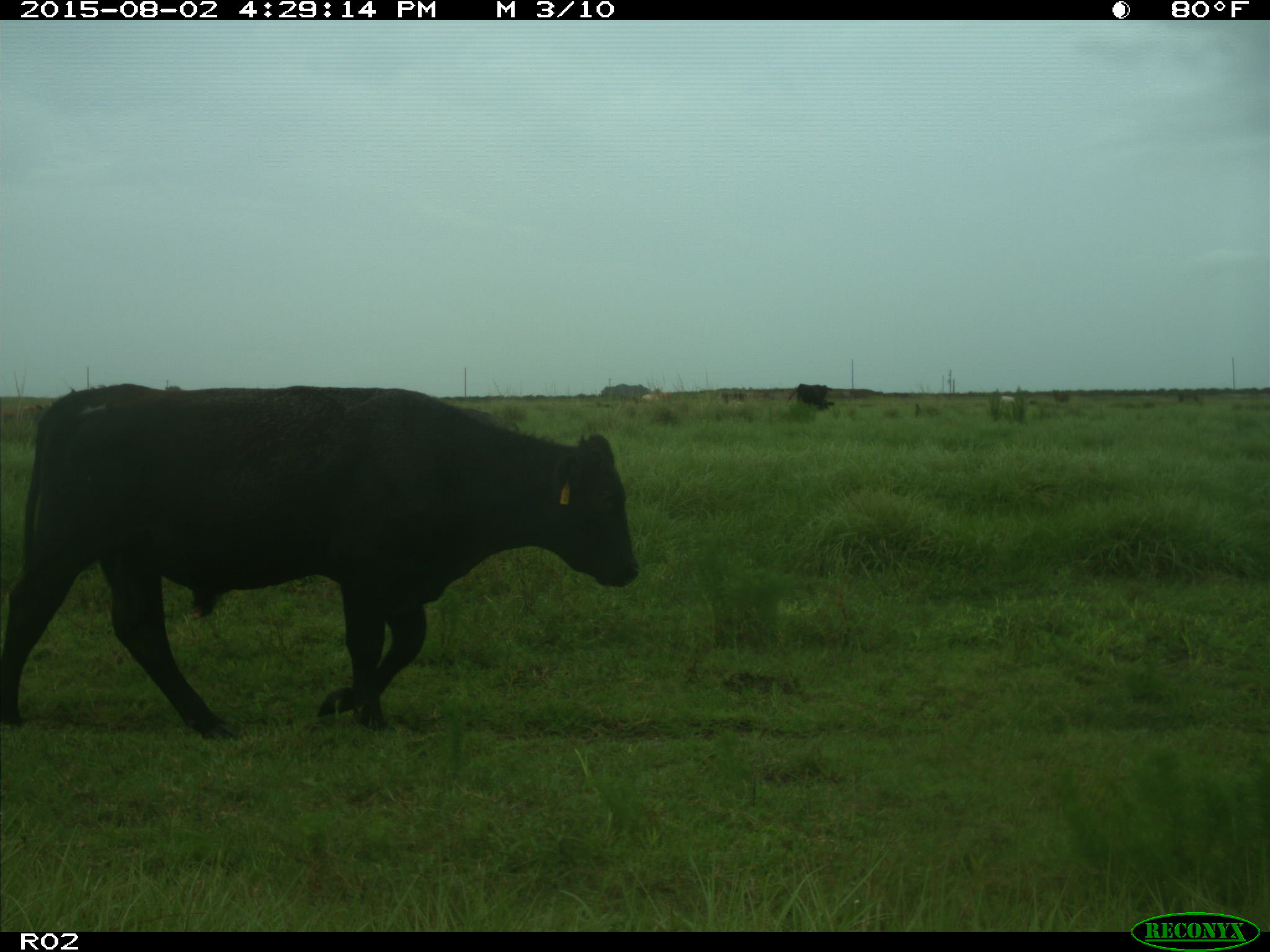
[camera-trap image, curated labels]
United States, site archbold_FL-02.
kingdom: Animalia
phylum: Chordata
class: Mammalia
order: Artiodactyla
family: Bovidae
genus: Bos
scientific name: Bos taurus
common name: domestic cow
Bos taurus (domestic cow).